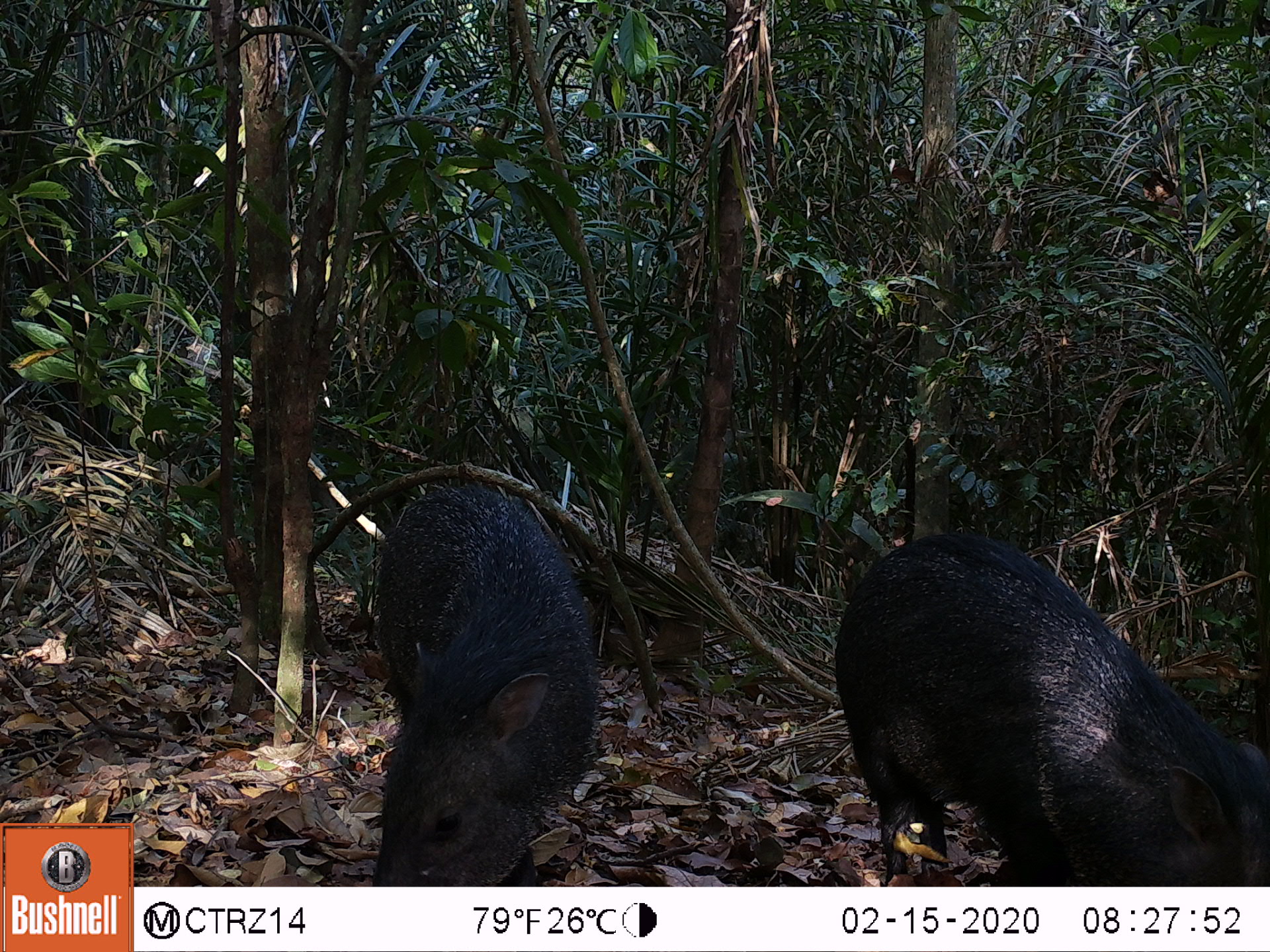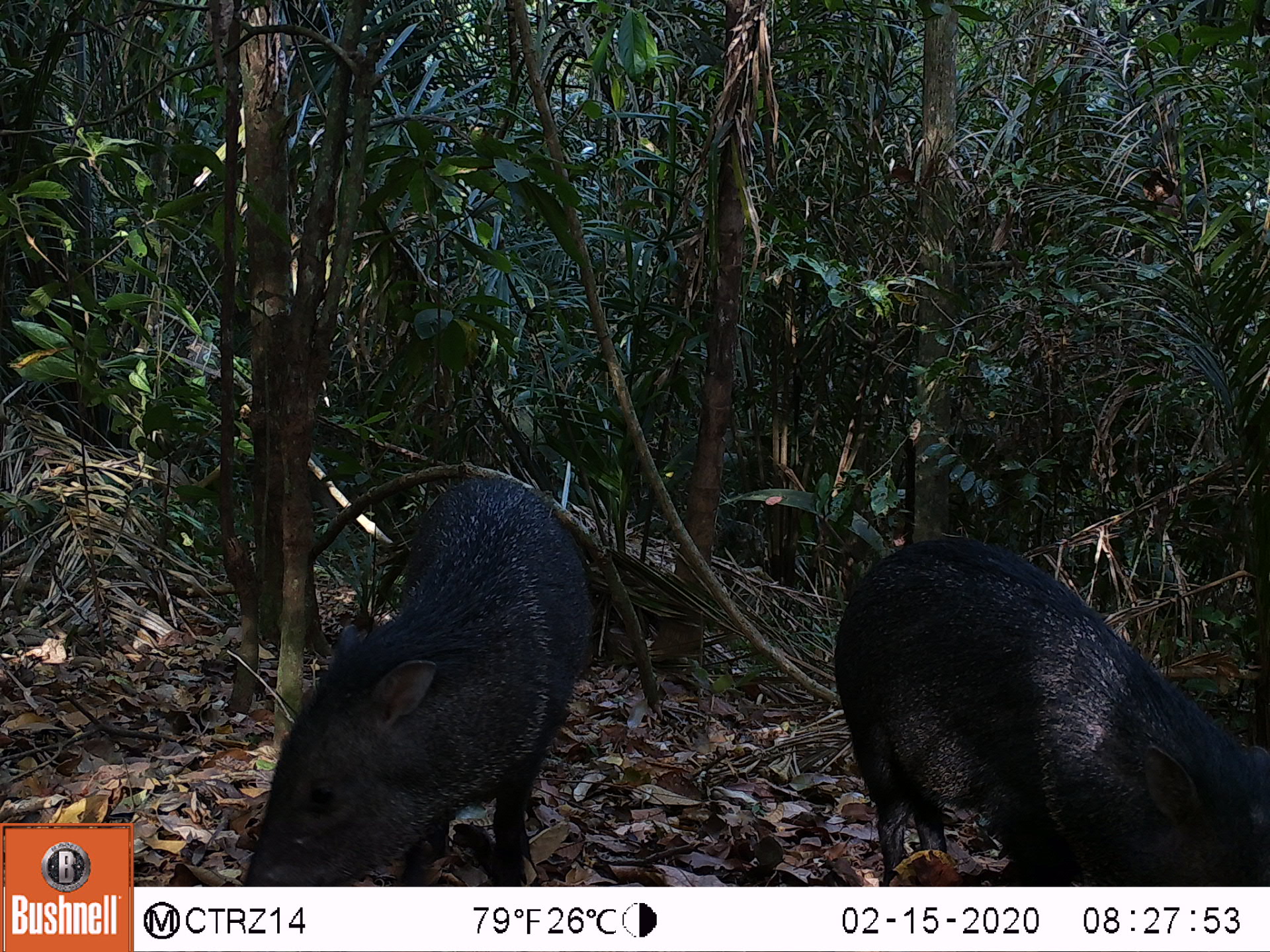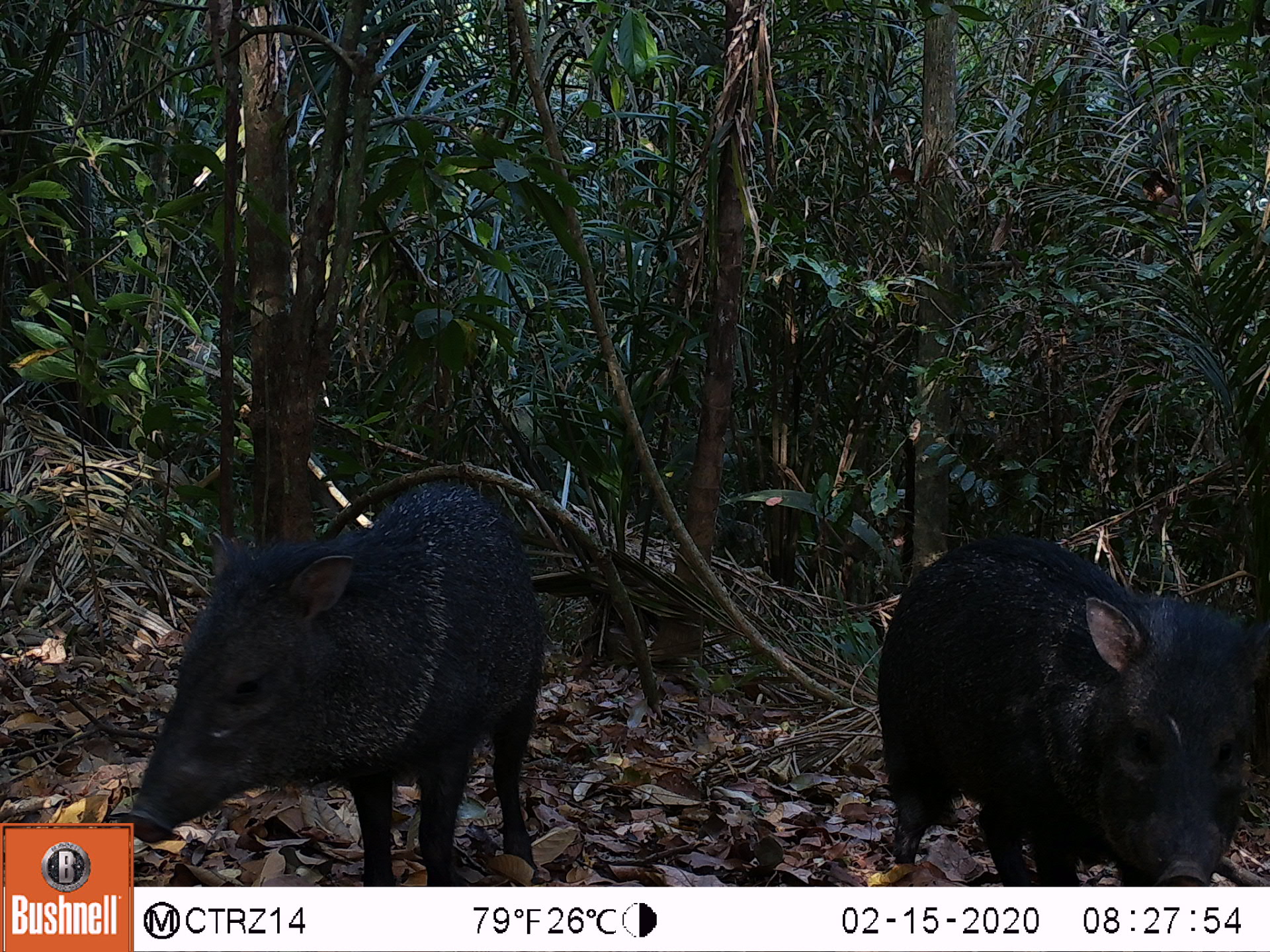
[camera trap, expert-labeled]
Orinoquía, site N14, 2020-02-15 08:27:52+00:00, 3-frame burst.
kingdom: Animalia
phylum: Chordata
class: Mammalia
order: Artiodactyla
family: Tayassuidae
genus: Pecari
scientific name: Pecari tajacu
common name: collared peccary